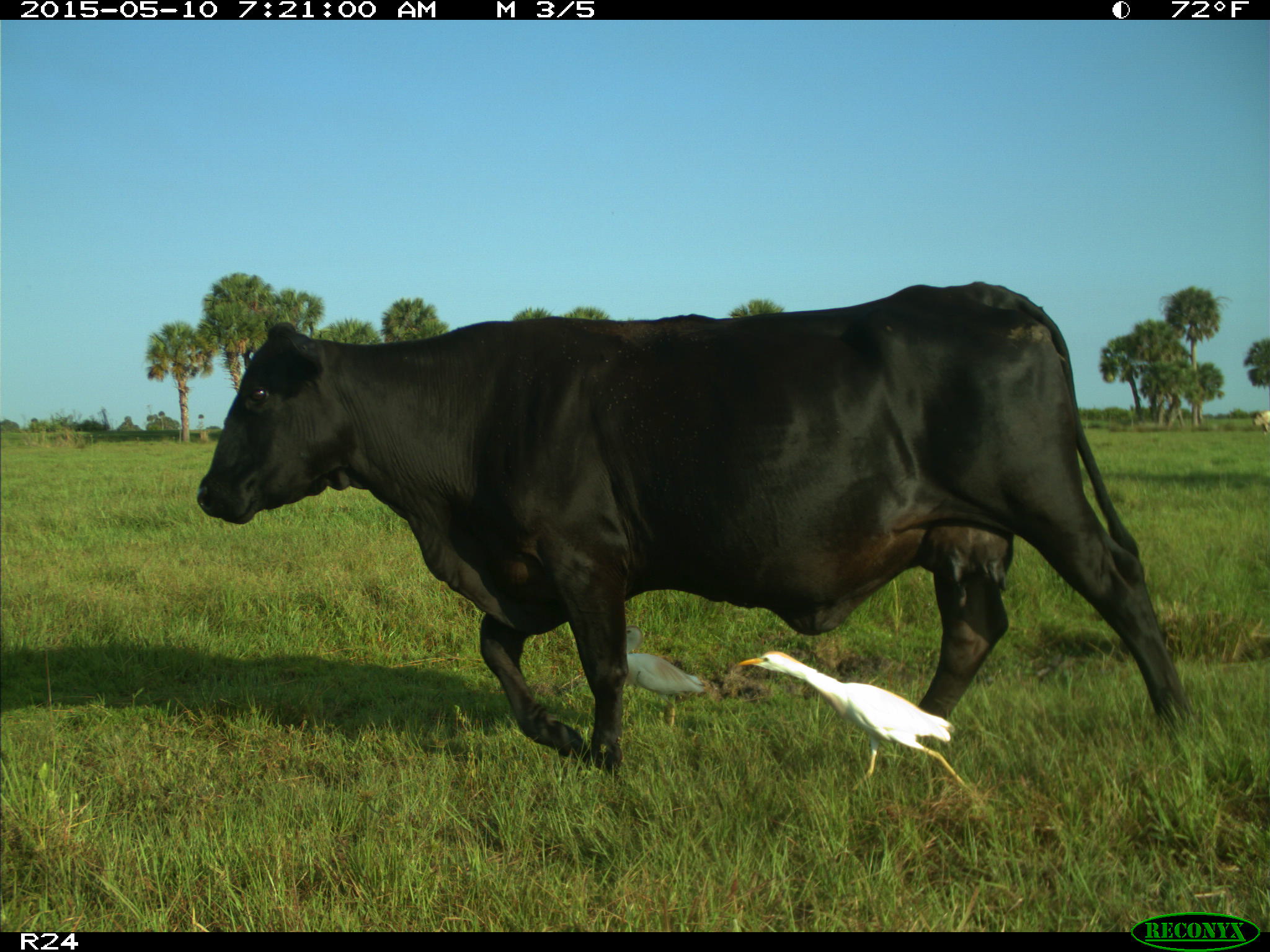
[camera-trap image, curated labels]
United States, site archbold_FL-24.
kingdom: Animalia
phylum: Chordata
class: Mammalia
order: Artiodactyla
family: Bovidae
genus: Bos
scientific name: Bos taurus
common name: domestic cow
Bos taurus (domestic cow).